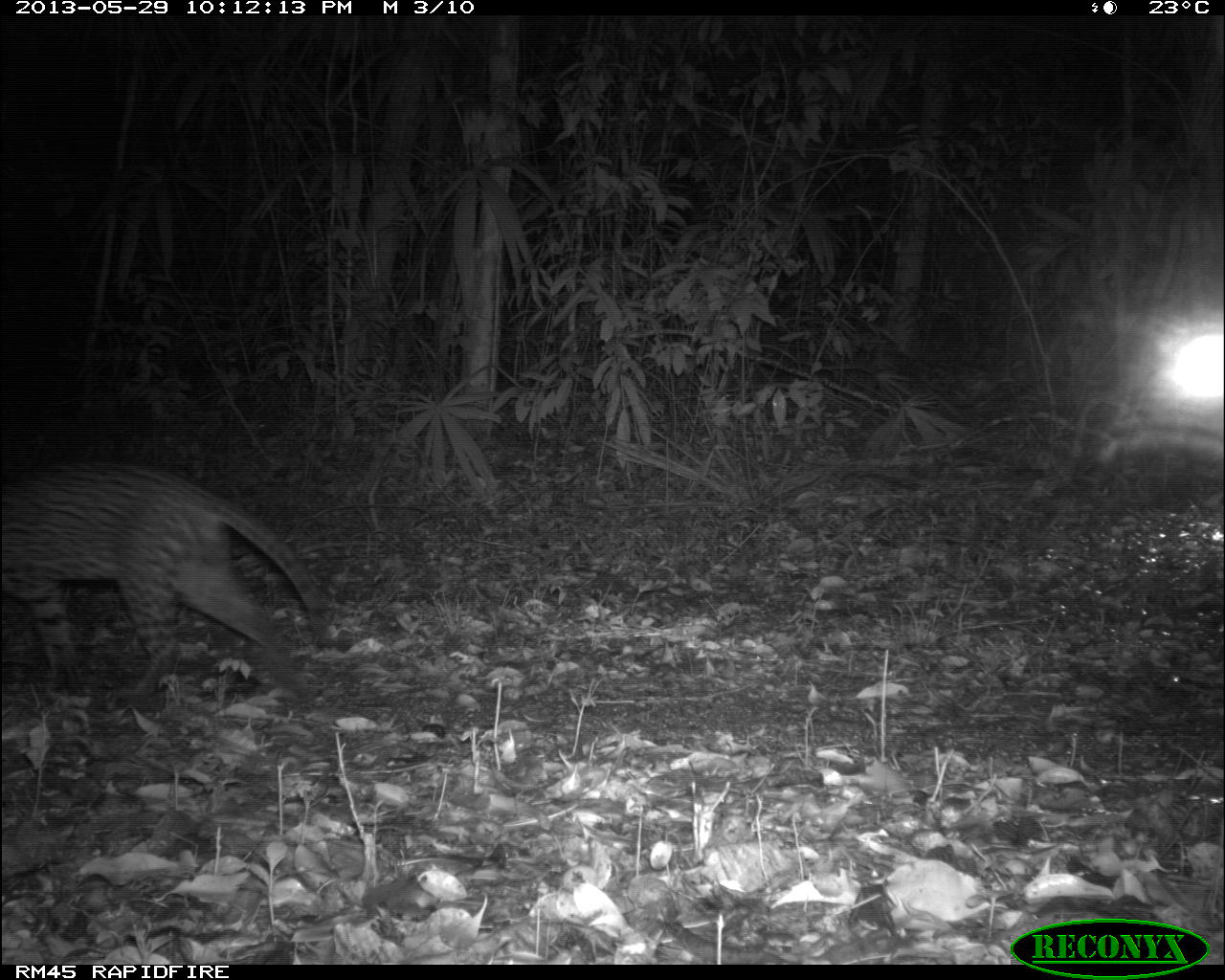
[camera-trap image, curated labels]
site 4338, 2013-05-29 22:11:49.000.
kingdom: Animalia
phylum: Chordata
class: Mammalia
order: Carnivora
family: Felidae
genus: Leopardus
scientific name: Leopardus pardalis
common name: ocelot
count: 1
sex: male